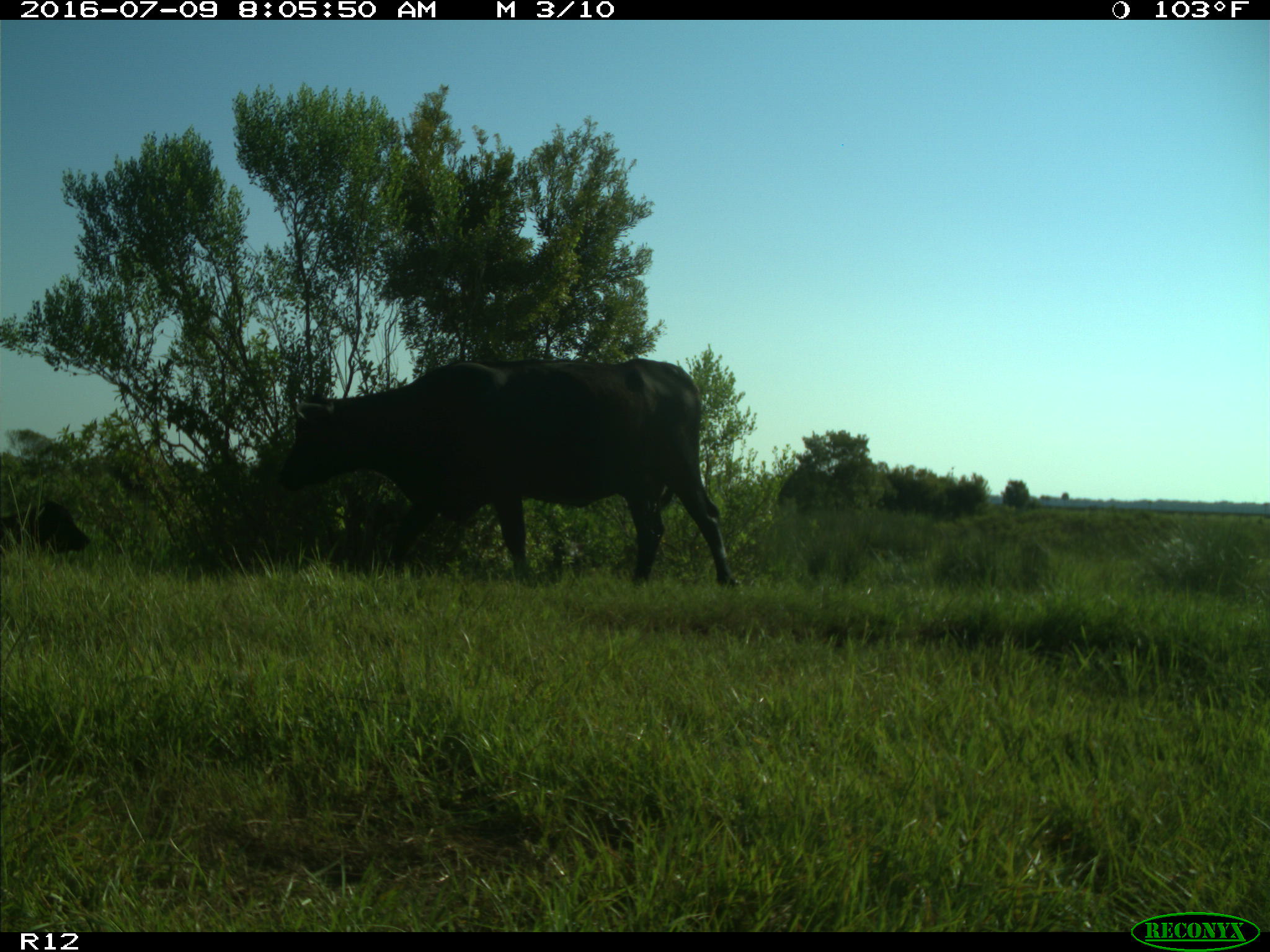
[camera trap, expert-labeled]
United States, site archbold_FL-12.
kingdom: Animalia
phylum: Chordata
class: Mammalia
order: Artiodactyla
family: Bovidae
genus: Bos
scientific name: Bos taurus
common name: domestic cow